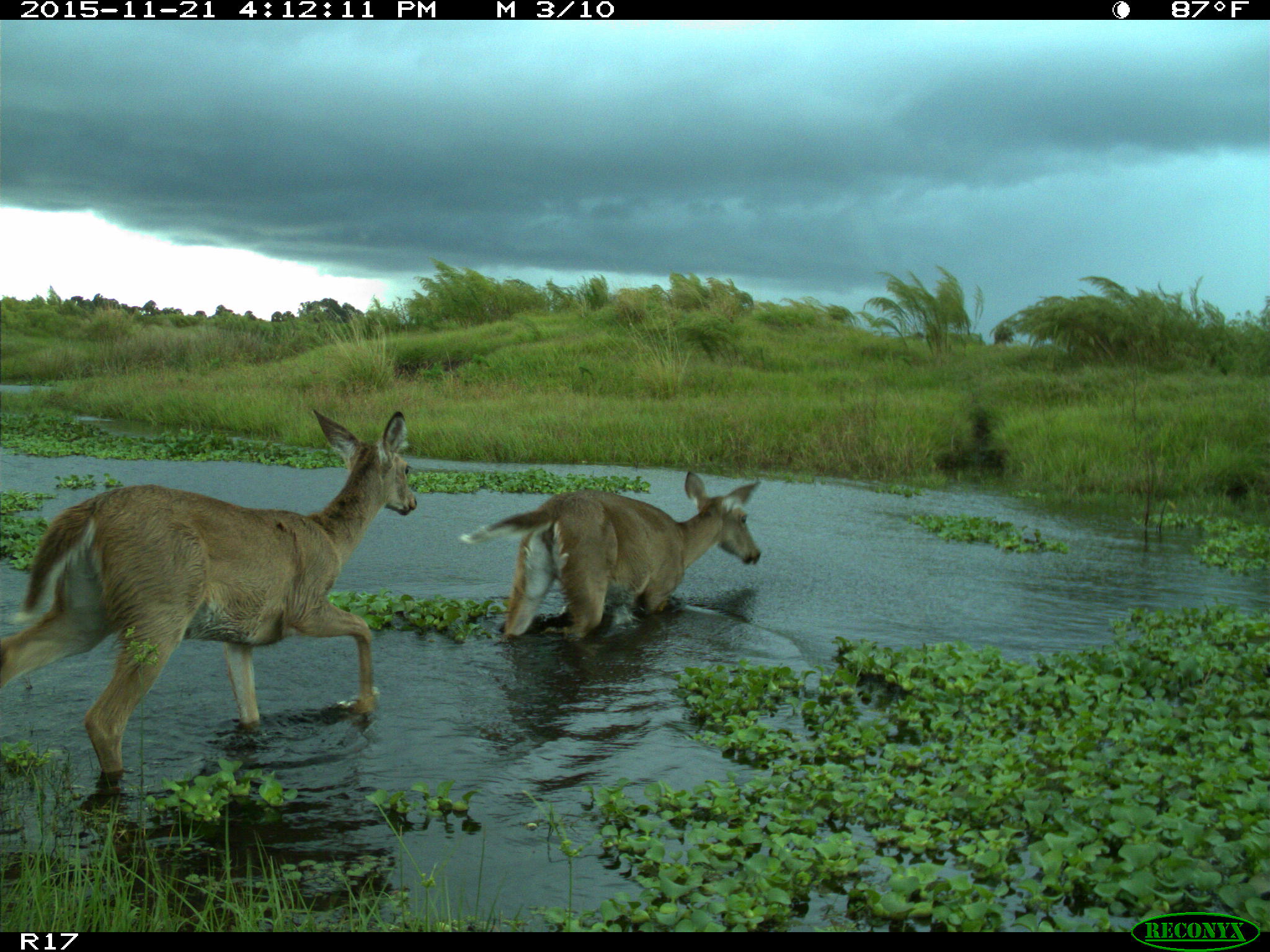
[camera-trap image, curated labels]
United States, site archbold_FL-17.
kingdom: Animalia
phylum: Chordata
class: Mammalia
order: Artiodactyla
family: Cervidae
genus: Odocoileus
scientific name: Odocoileus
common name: deer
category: unidentified deer